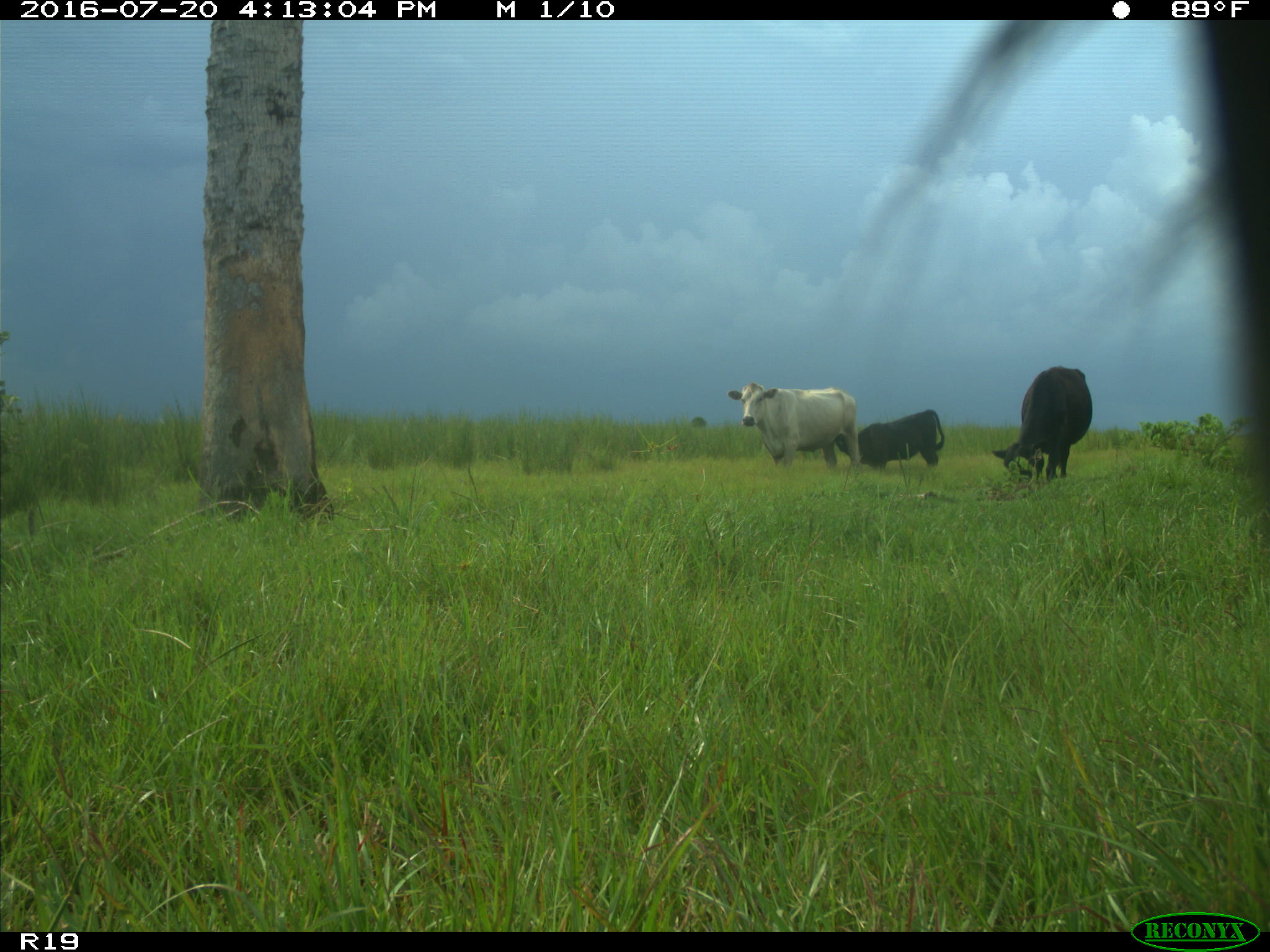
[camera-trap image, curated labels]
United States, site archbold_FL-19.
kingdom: Animalia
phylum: Chordata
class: Mammalia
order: Artiodactyla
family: Bovidae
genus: Bos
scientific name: Bos taurus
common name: domestic cow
Bos taurus (domestic cow).